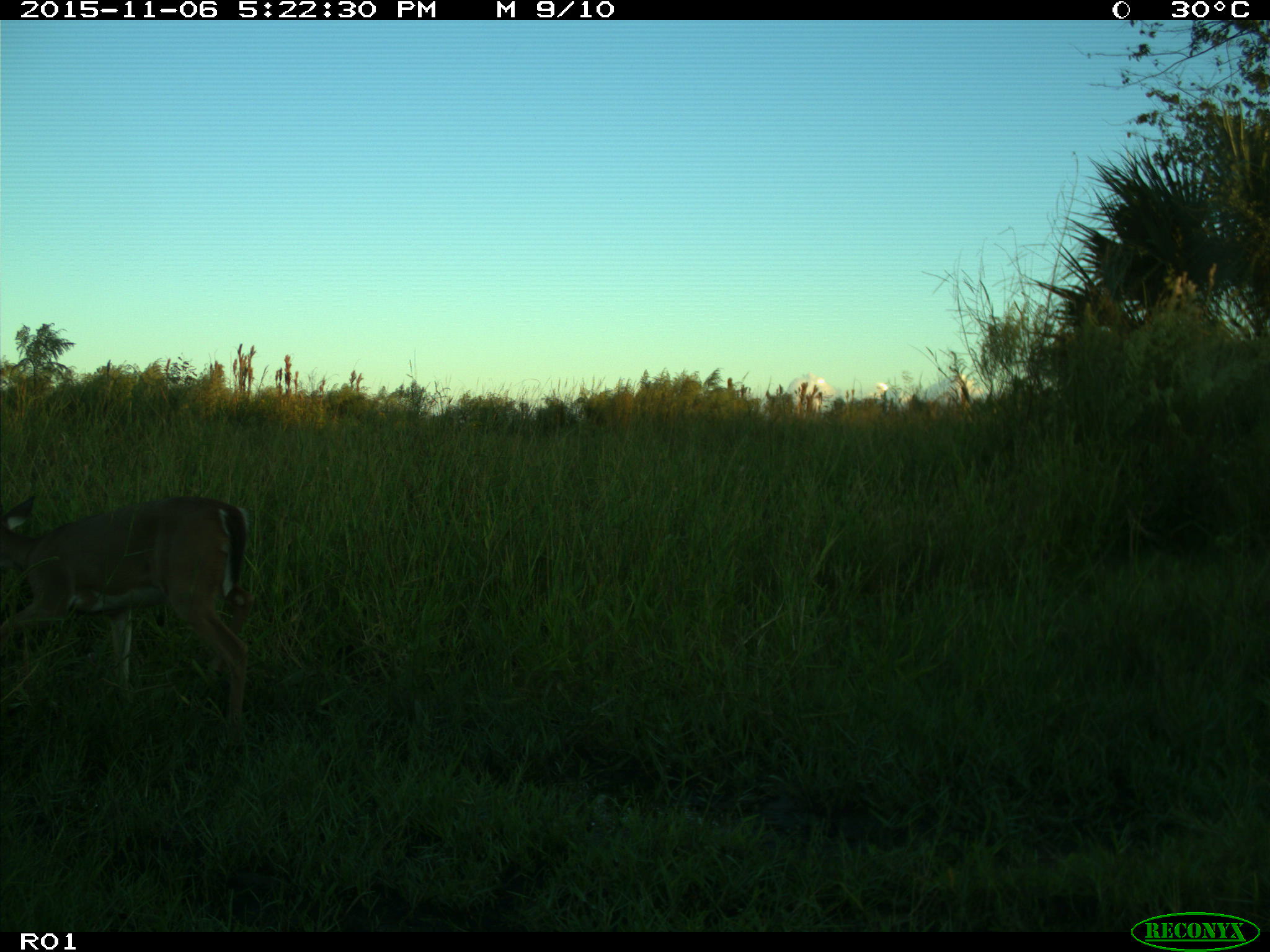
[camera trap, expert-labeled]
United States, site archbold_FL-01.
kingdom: Animalia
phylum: Chordata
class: Mammalia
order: Artiodactyla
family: Cervidae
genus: Odocoileus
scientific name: Odocoileus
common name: deer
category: unidentified deer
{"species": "unidentified deer (deer) (Odocoileus)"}